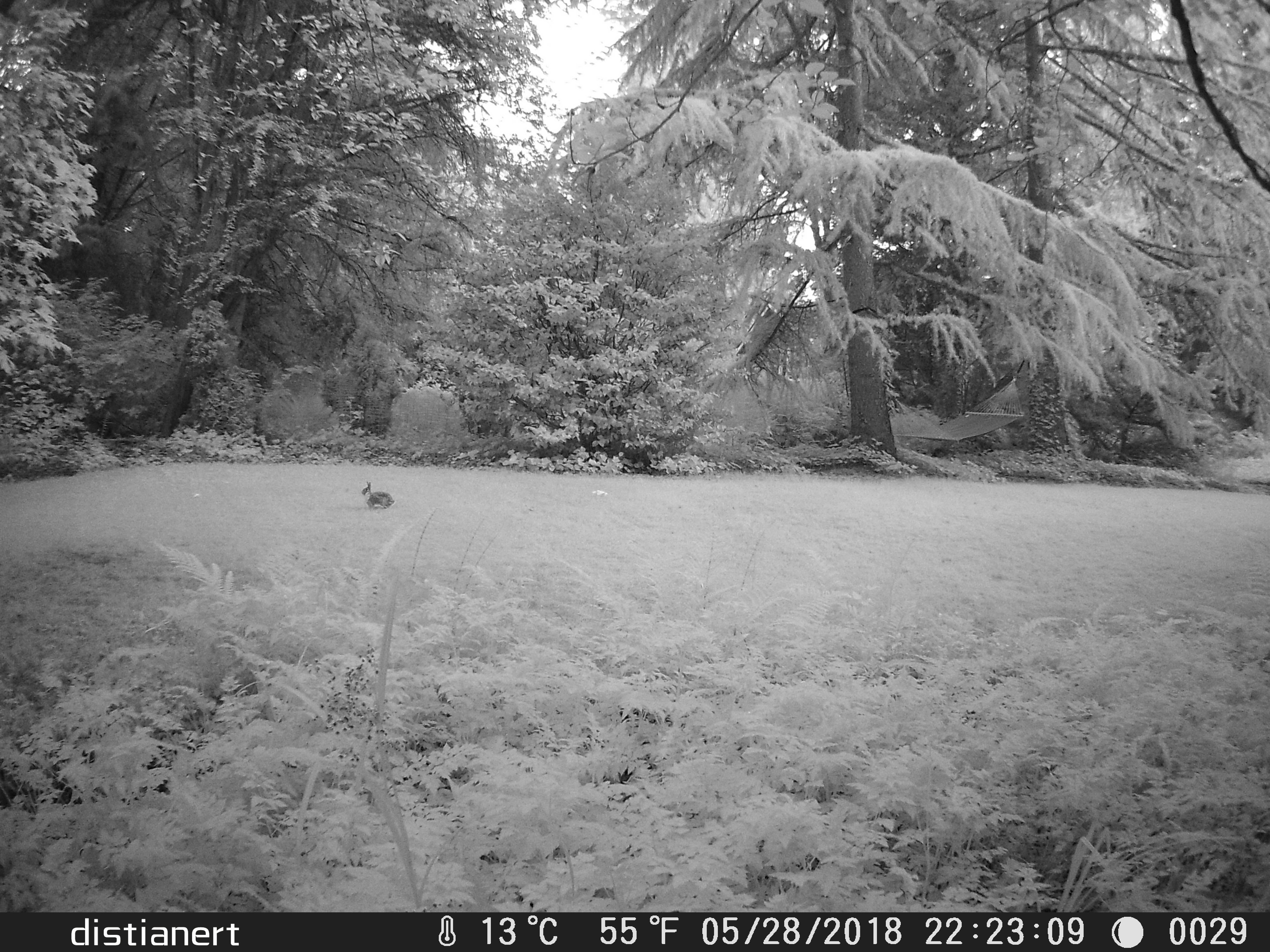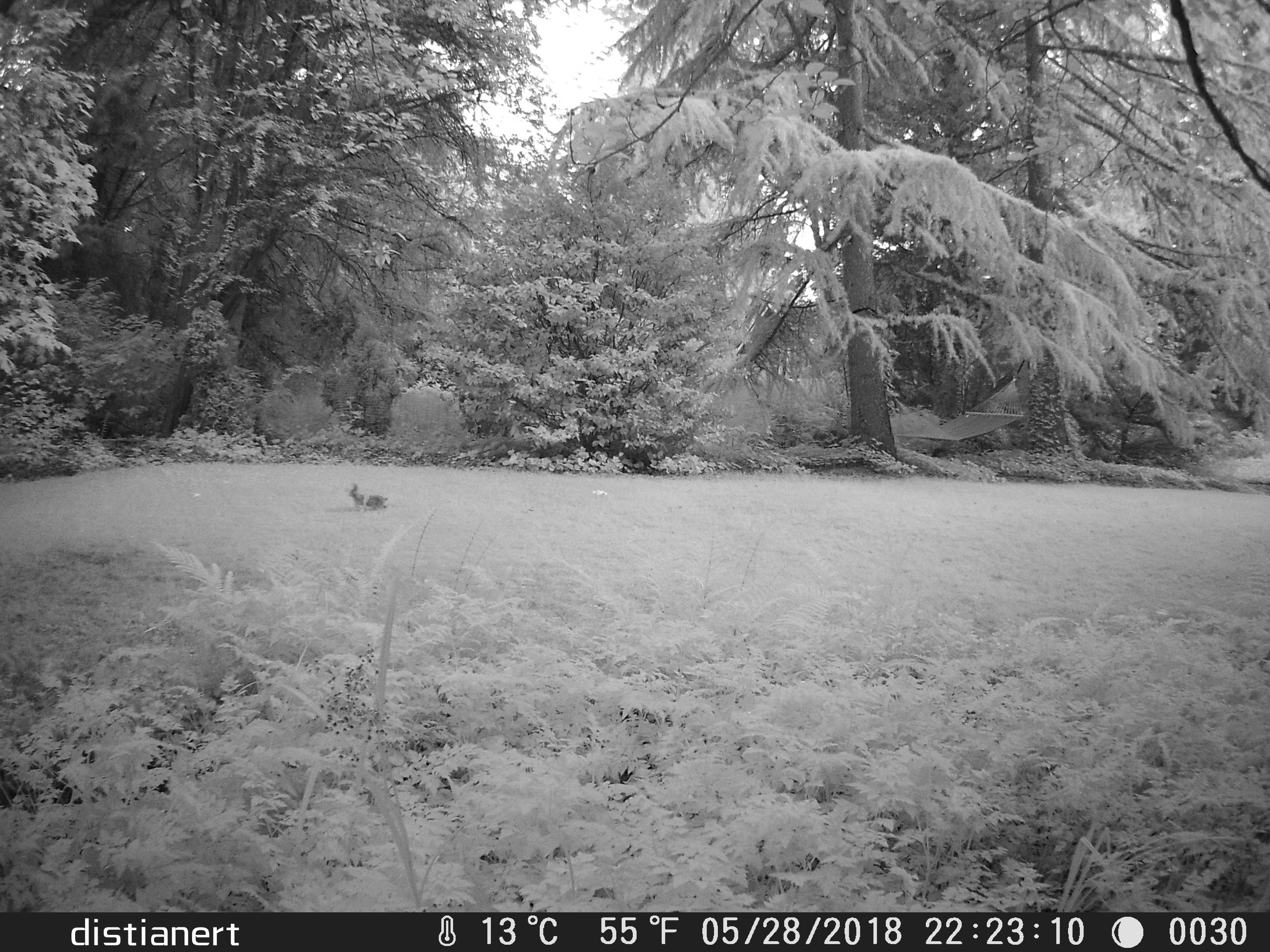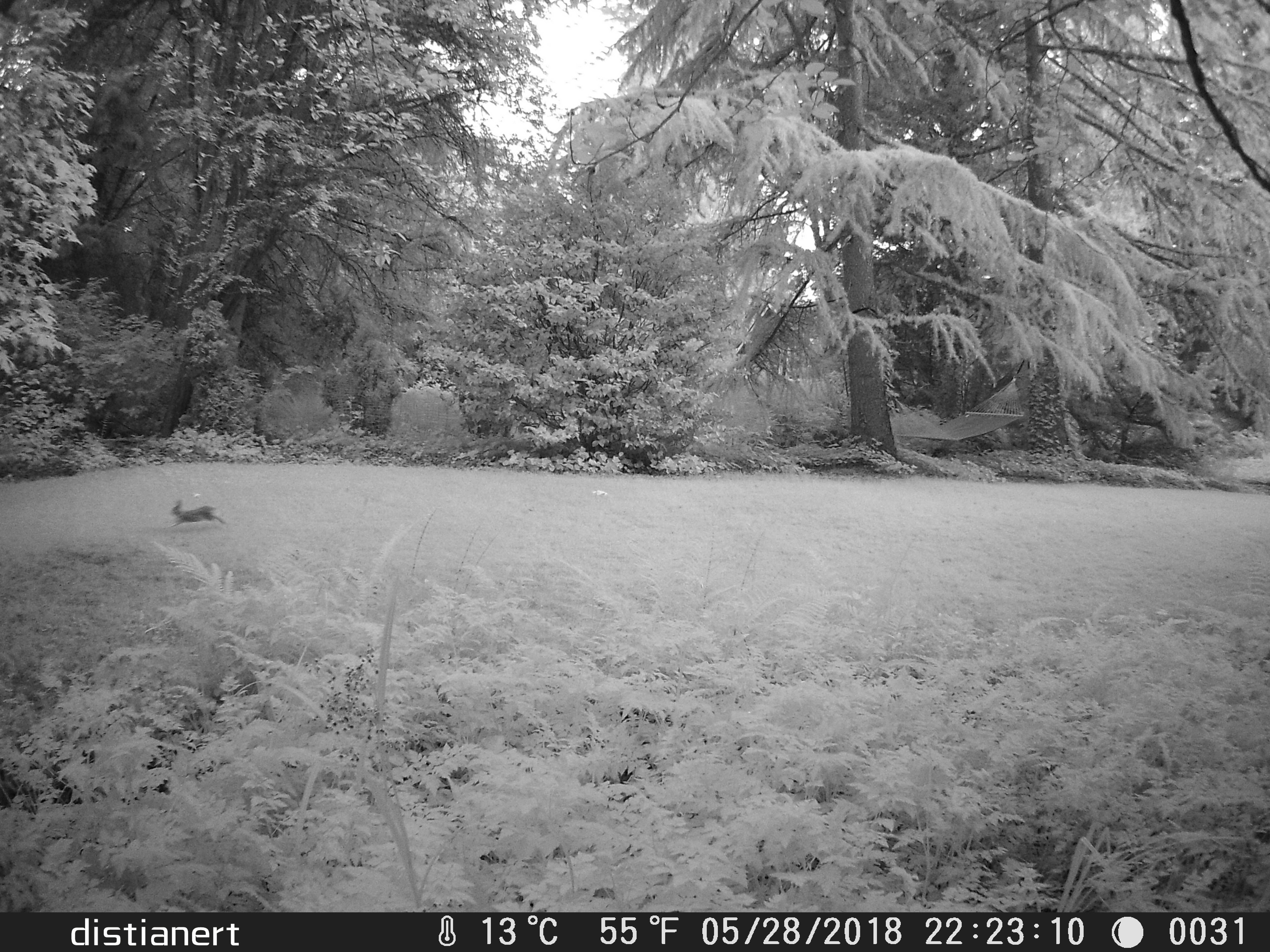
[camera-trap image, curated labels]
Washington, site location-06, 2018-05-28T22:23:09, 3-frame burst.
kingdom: Animalia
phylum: Chordata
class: Mammalia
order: Lagomorpha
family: Leporidae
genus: Sylvilagus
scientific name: Sylvilagus floridanus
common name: eastern cottontail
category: rabbit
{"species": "rabbit (eastern cottontail) (Sylvilagus floridanus)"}